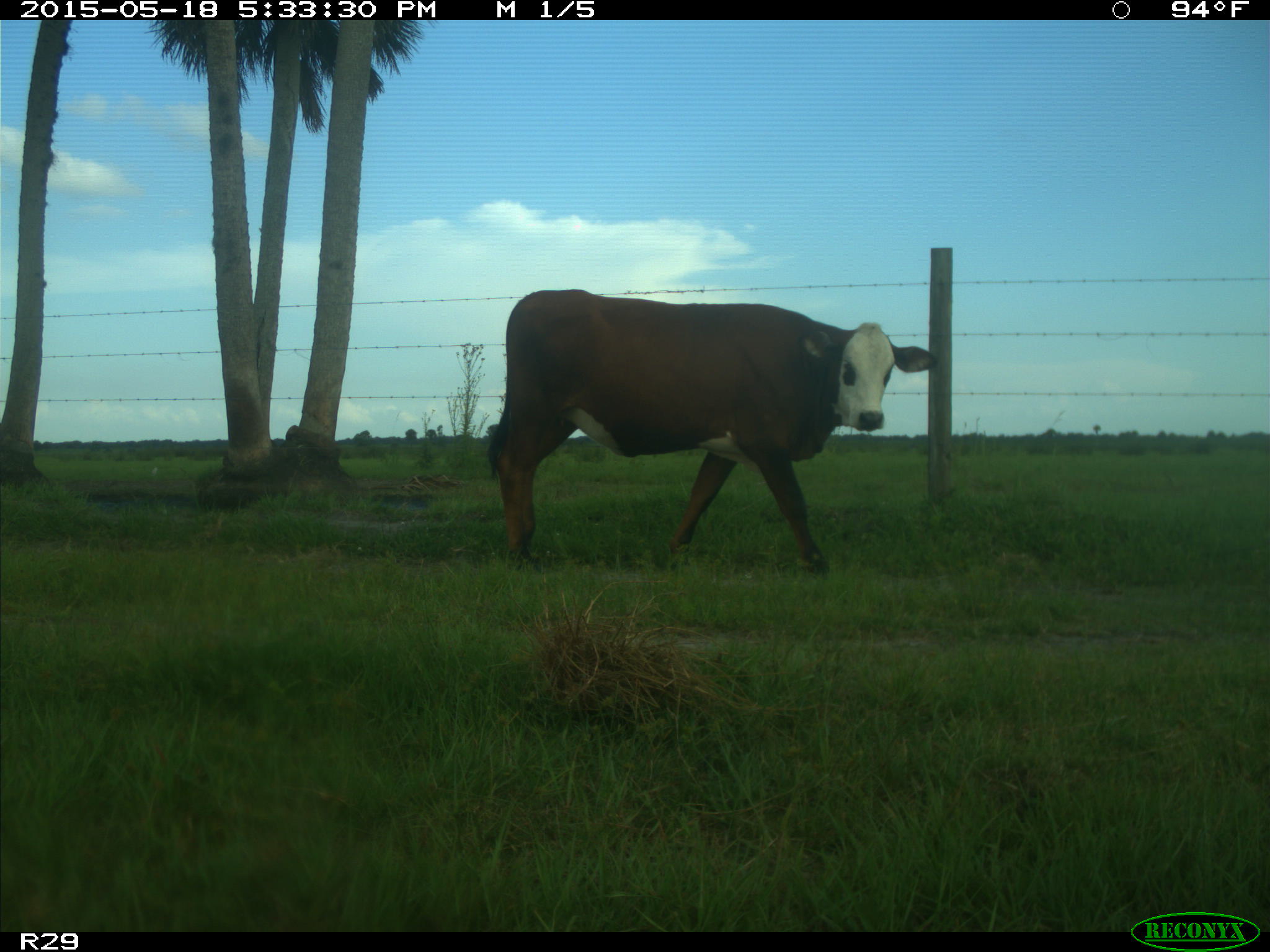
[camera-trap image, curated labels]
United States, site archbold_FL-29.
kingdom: Animalia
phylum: Chordata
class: Mammalia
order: Artiodactyla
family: Bovidae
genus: Bos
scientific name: Bos taurus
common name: domestic cow